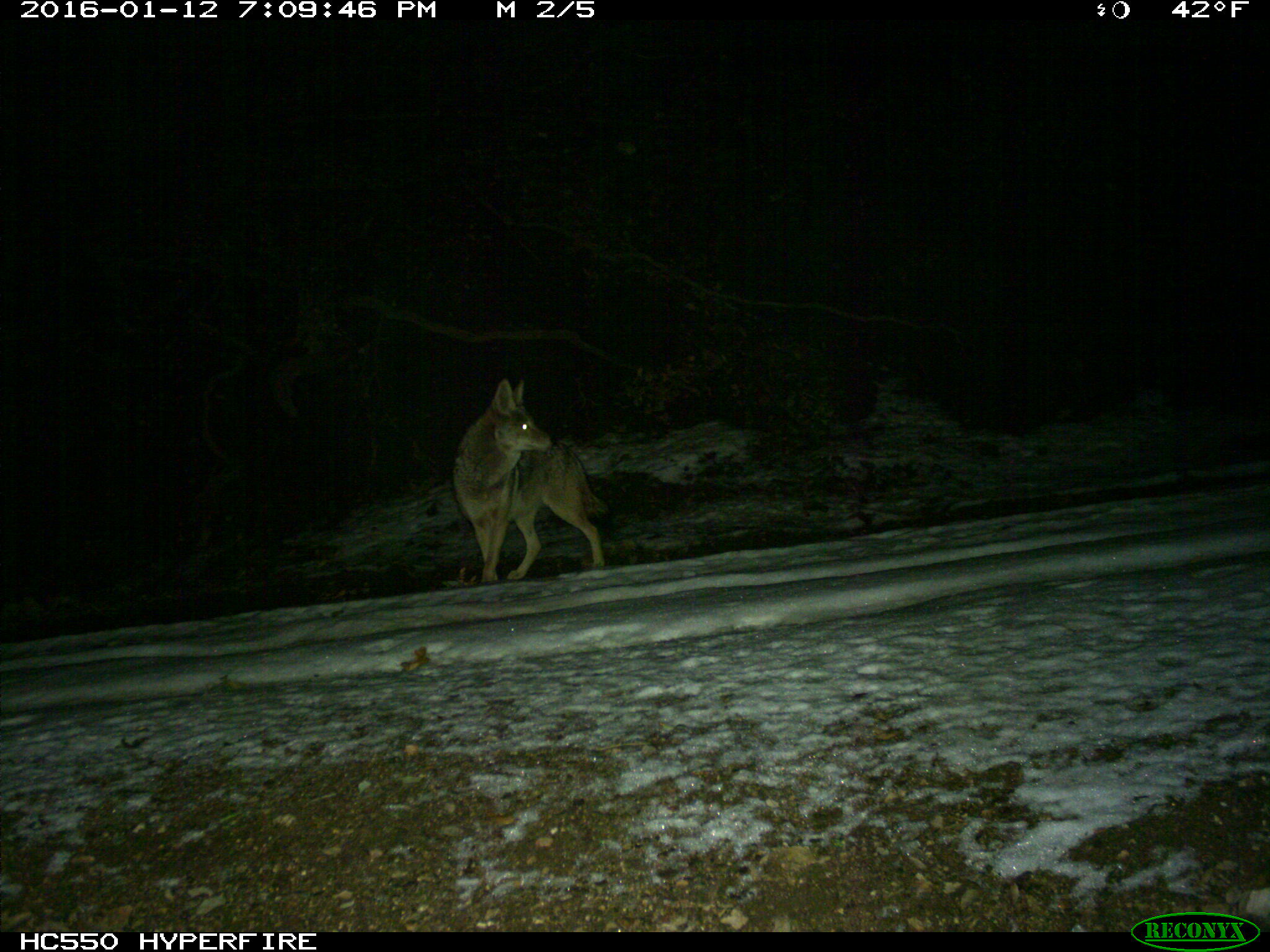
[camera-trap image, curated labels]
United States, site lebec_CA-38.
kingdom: Animalia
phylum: Chordata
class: Mammalia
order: Carnivora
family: Canidae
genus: Canis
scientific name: Canis latrans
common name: coyote